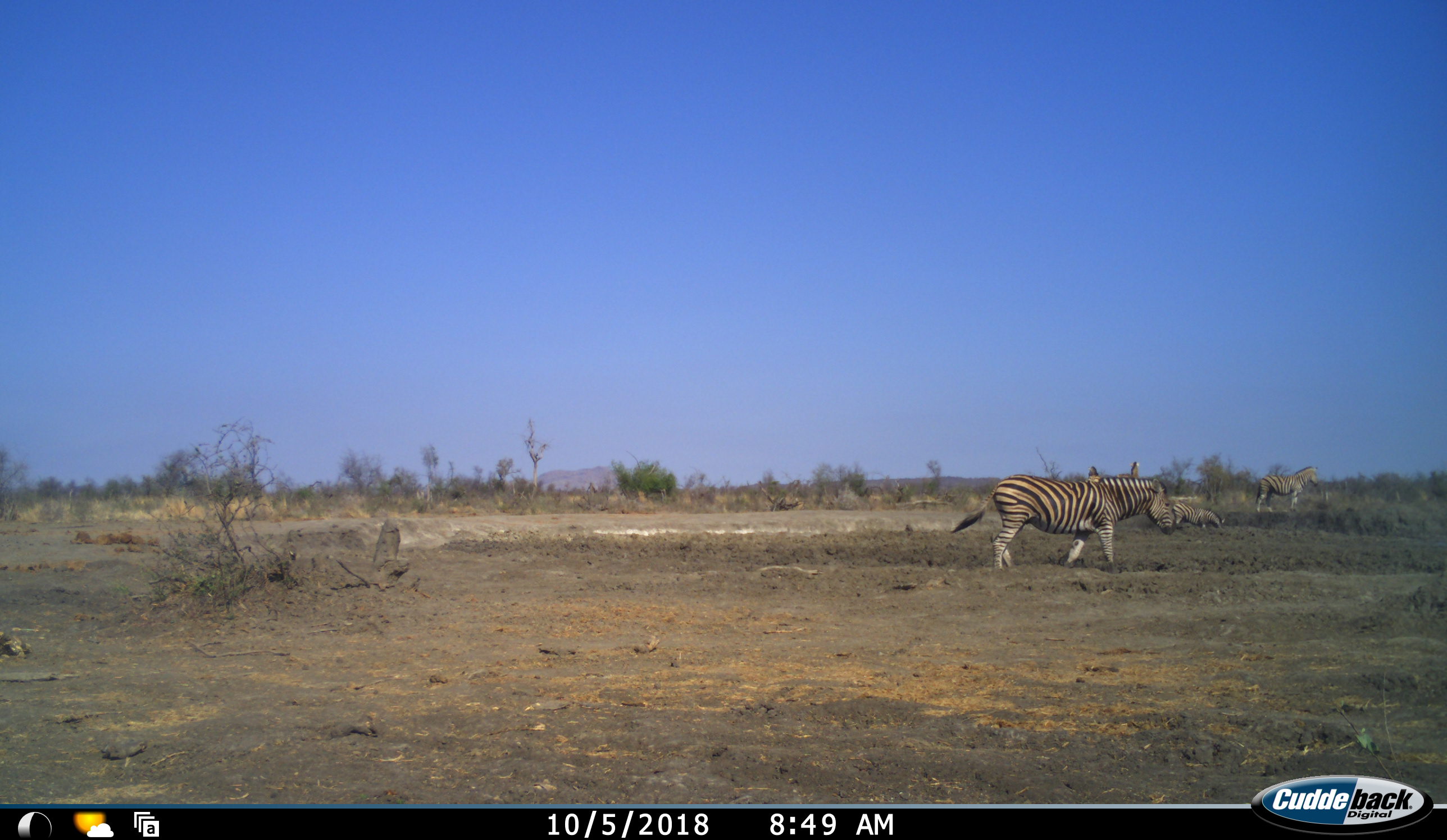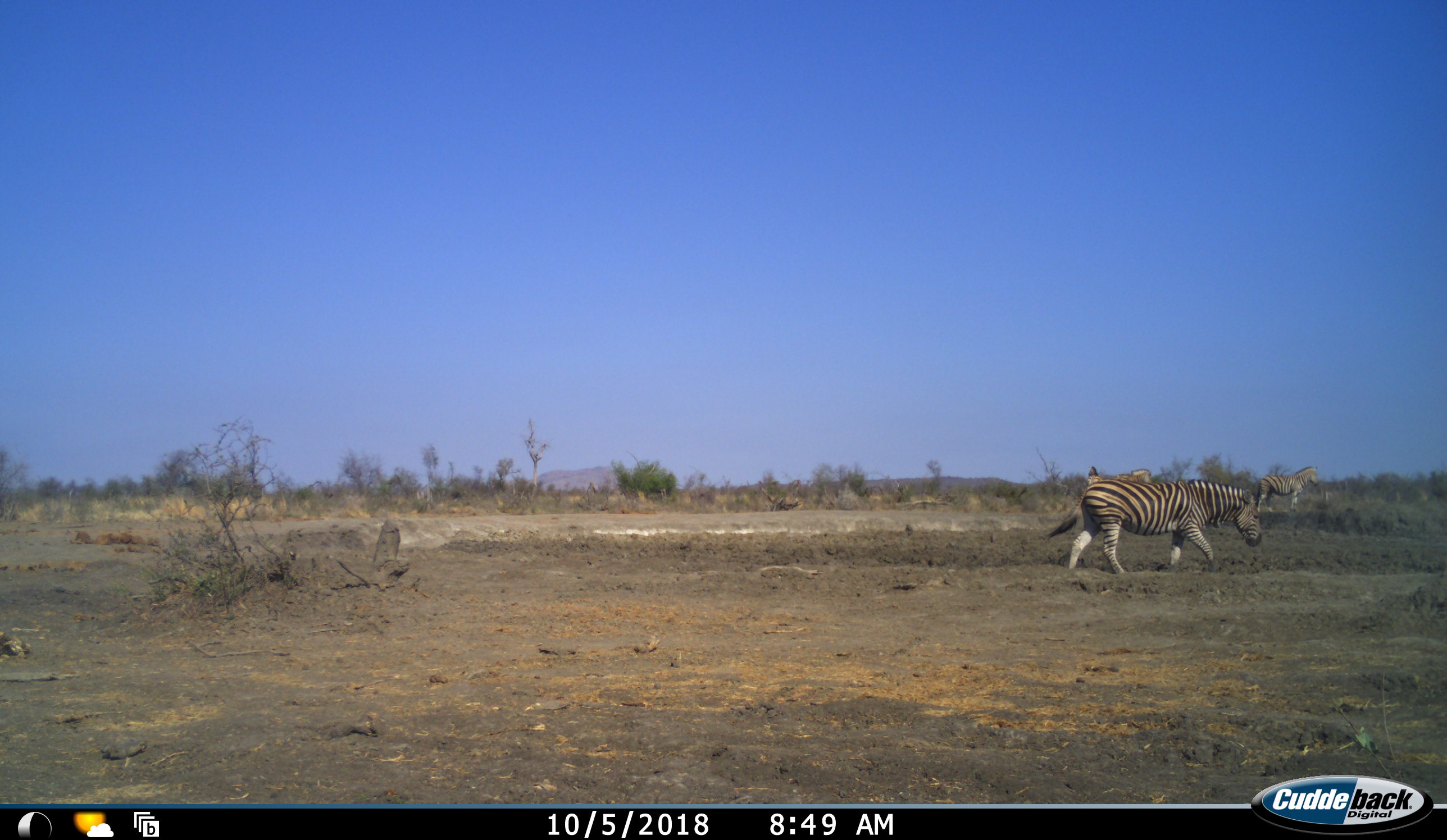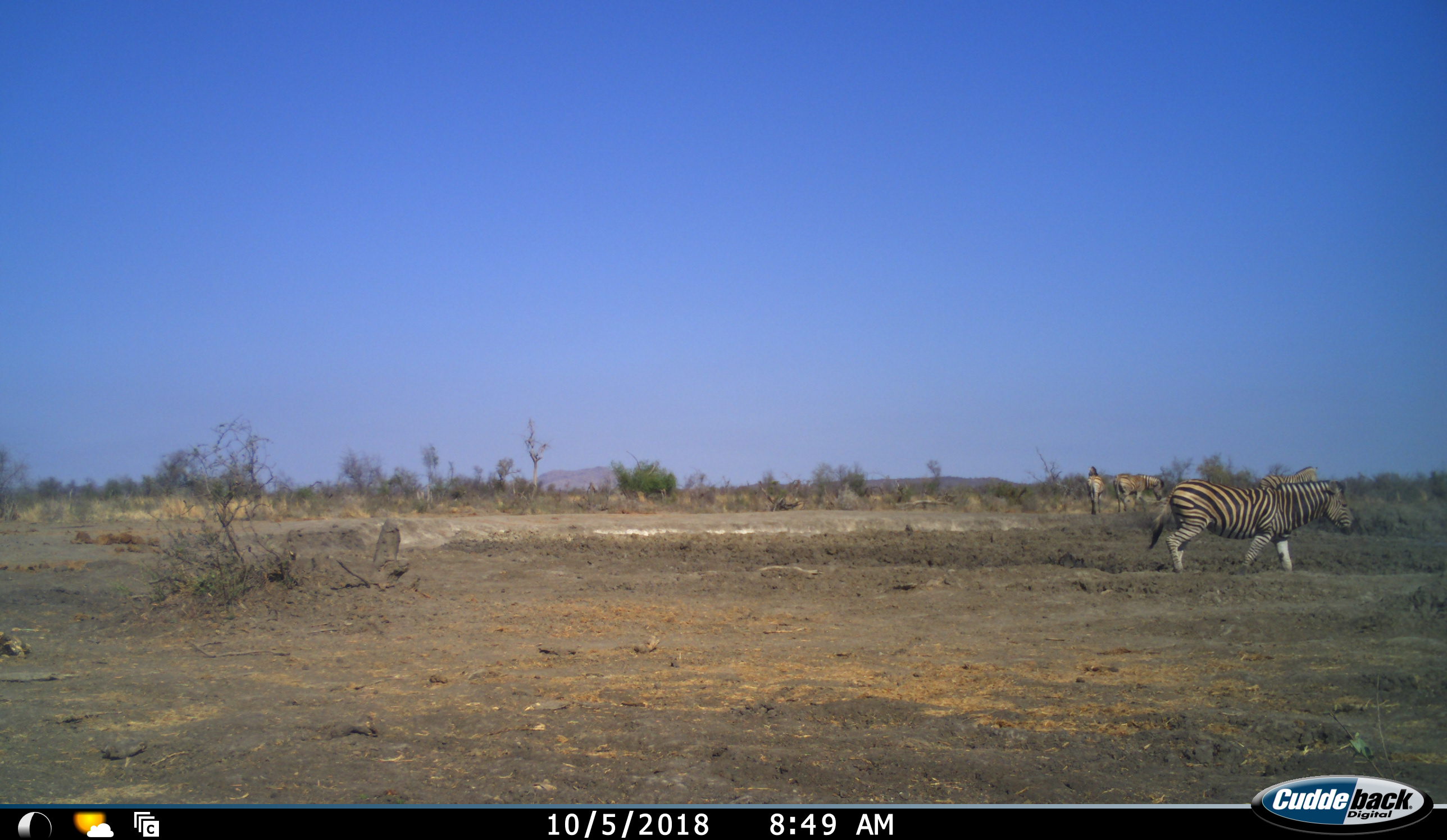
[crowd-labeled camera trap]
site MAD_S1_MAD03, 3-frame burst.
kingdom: Animalia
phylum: Chordata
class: Mammalia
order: Perissodactyla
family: Equidae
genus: Equus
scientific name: Equus quagga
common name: plains zebra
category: zebraplains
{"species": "zebraplains (plains zebra) (Equus quagga)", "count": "5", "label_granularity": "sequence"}